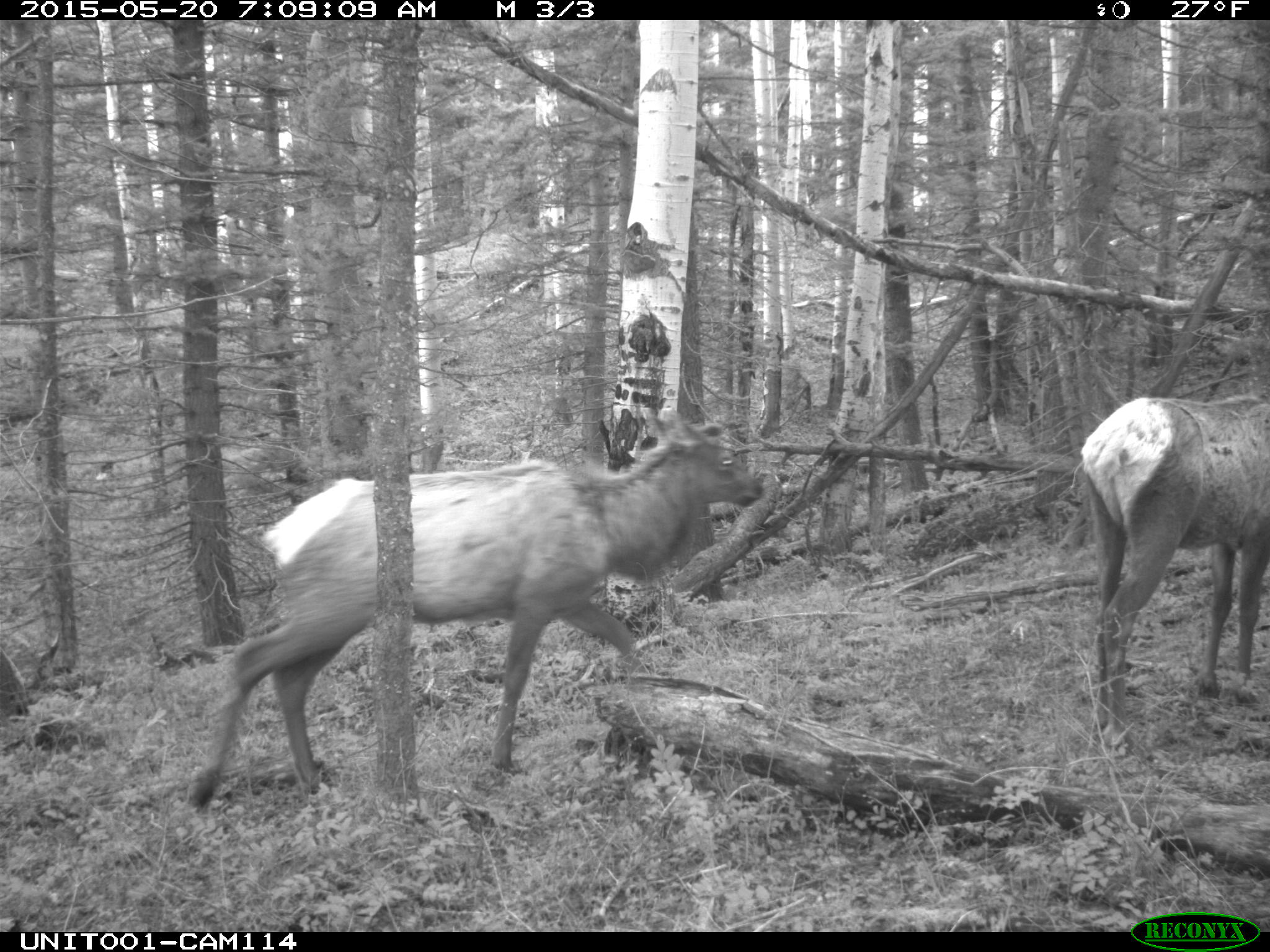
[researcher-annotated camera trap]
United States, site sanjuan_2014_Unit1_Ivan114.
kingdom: Animalia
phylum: Chordata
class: Mammalia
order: Artiodactyla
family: Cervidae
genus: Cervus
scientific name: Cervus elaphus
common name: red deer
Cervus elaphus (red deer).